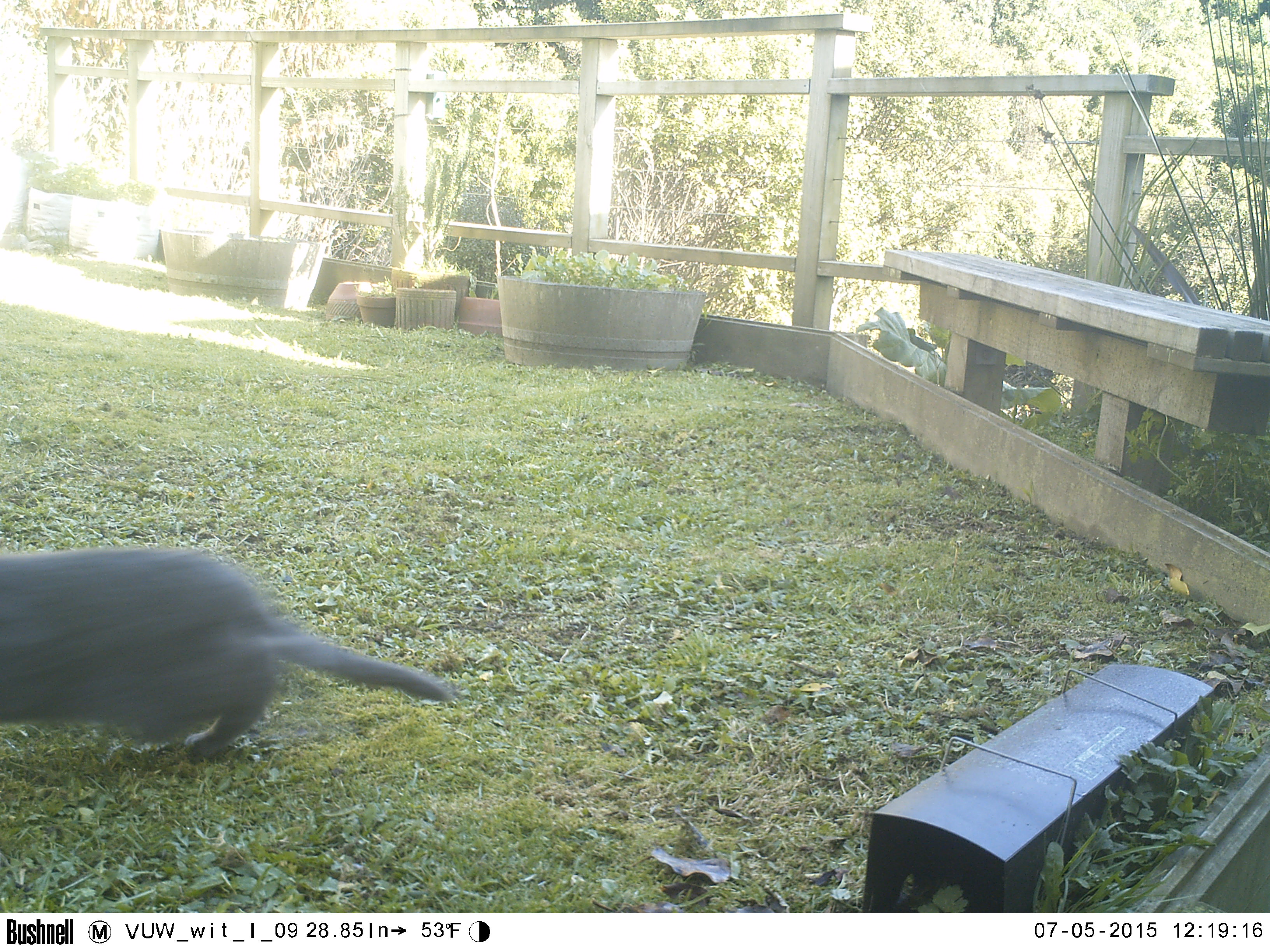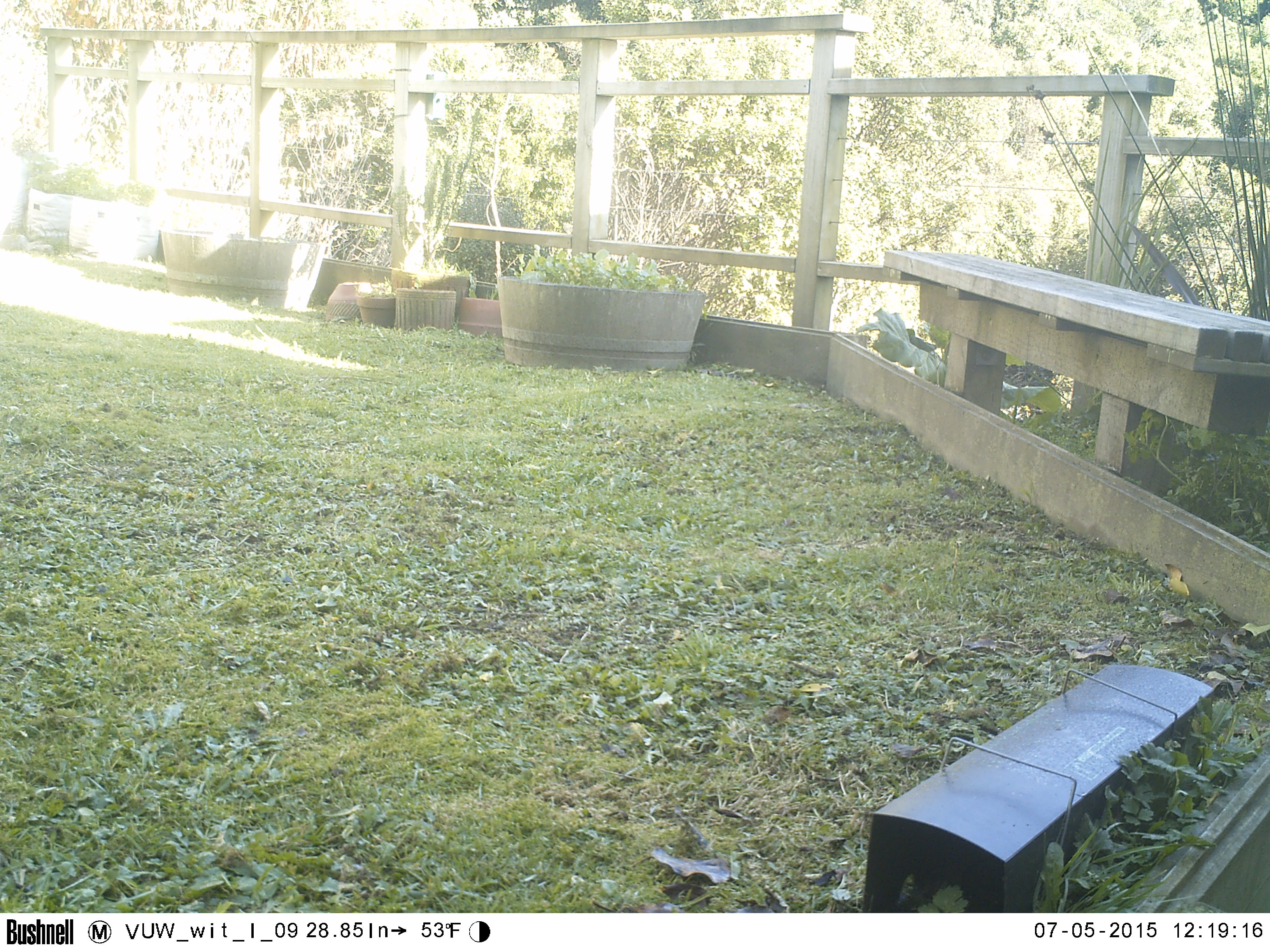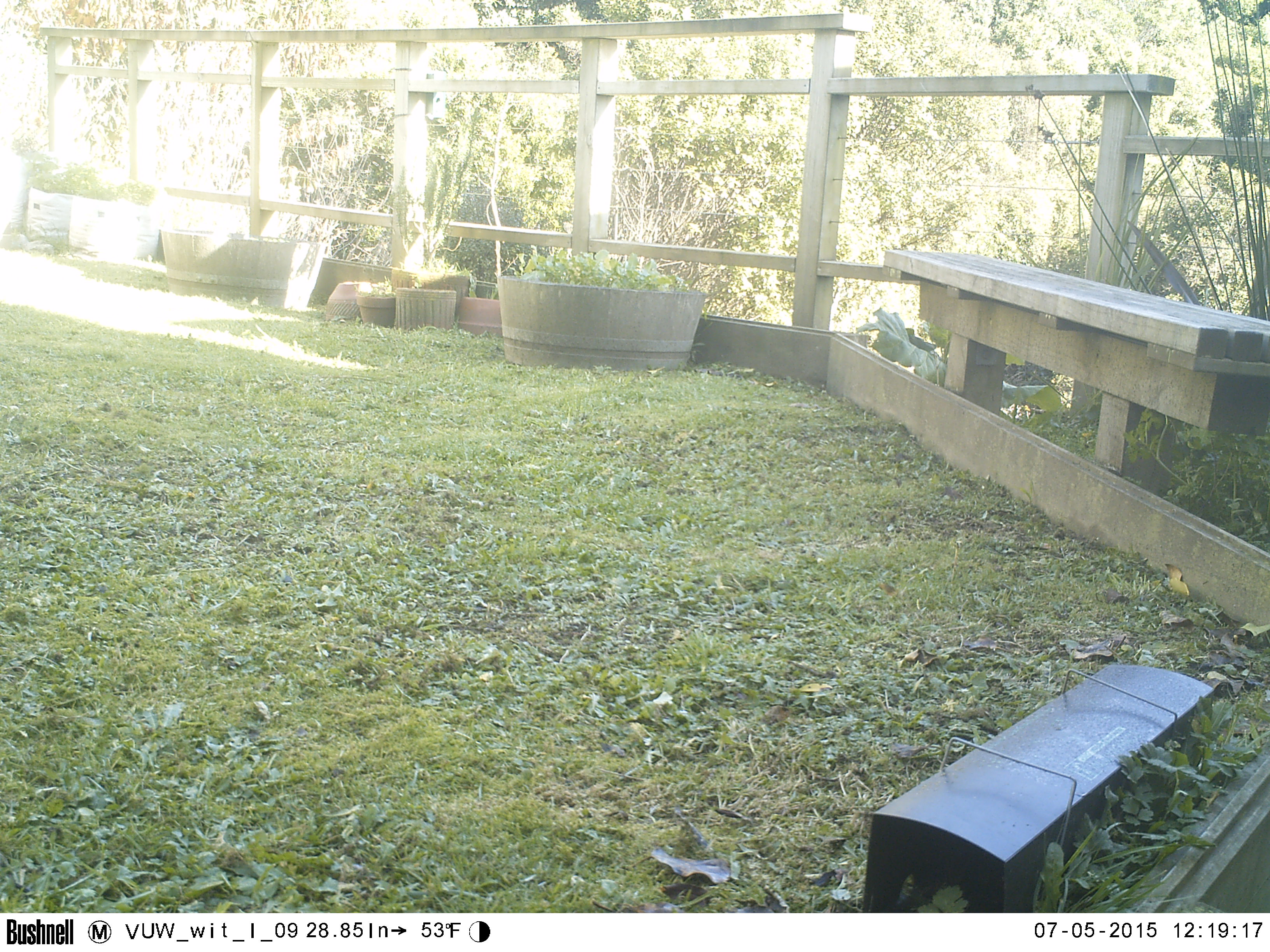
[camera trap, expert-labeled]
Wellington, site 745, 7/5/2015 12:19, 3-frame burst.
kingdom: Animalia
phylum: Chordata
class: Mammalia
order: Carnivora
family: Felidae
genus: Felis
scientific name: Felis catus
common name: cat